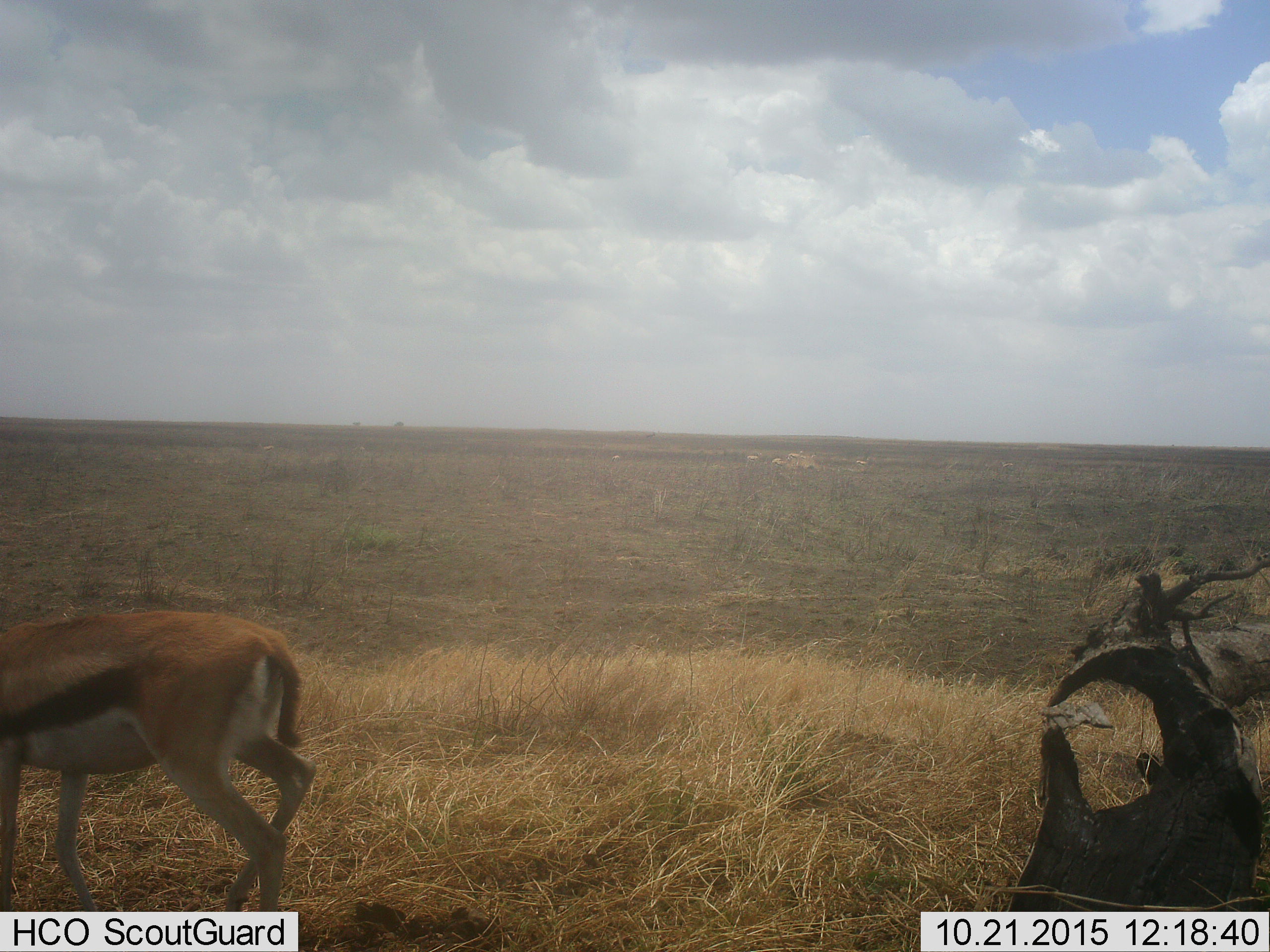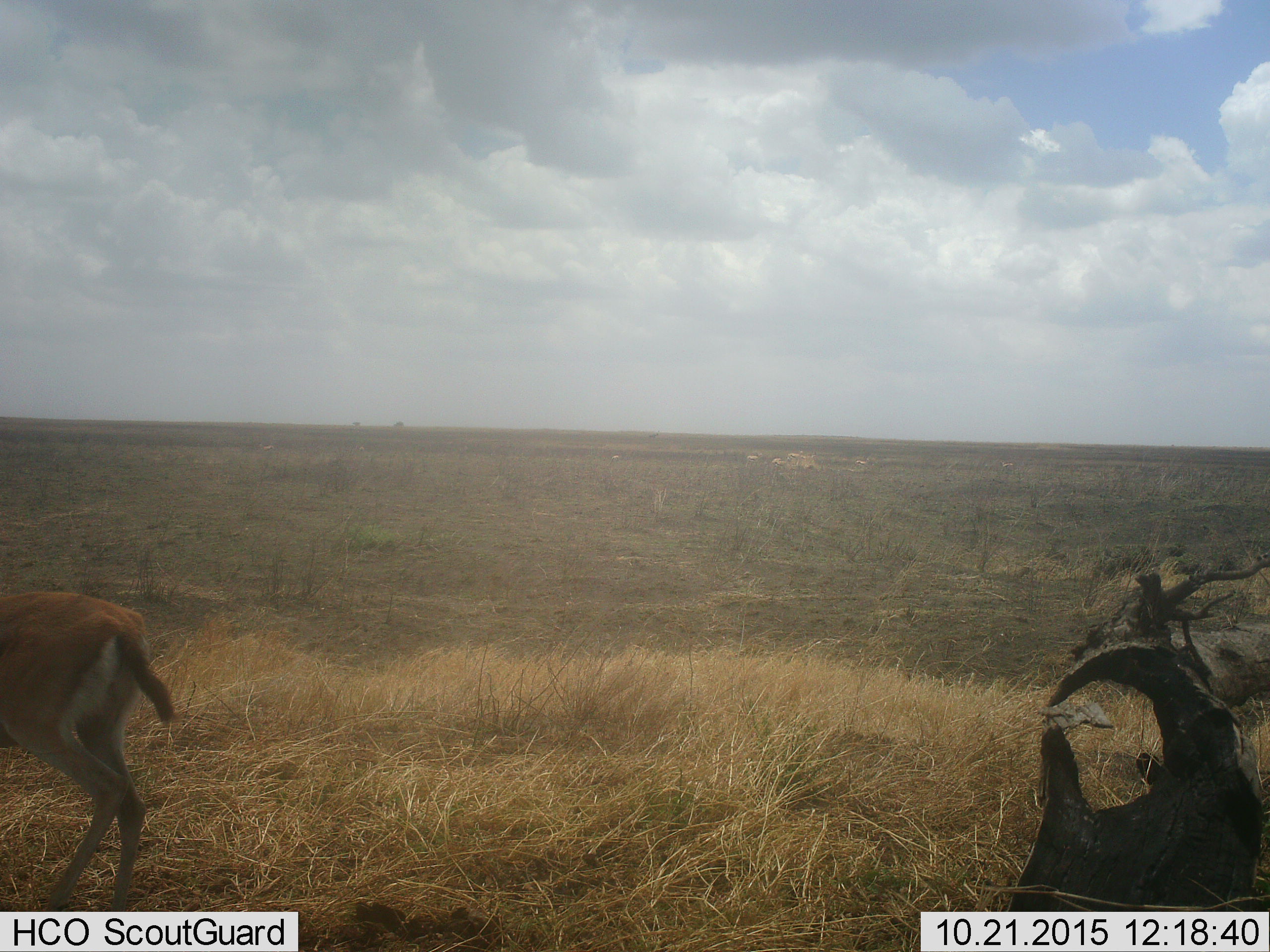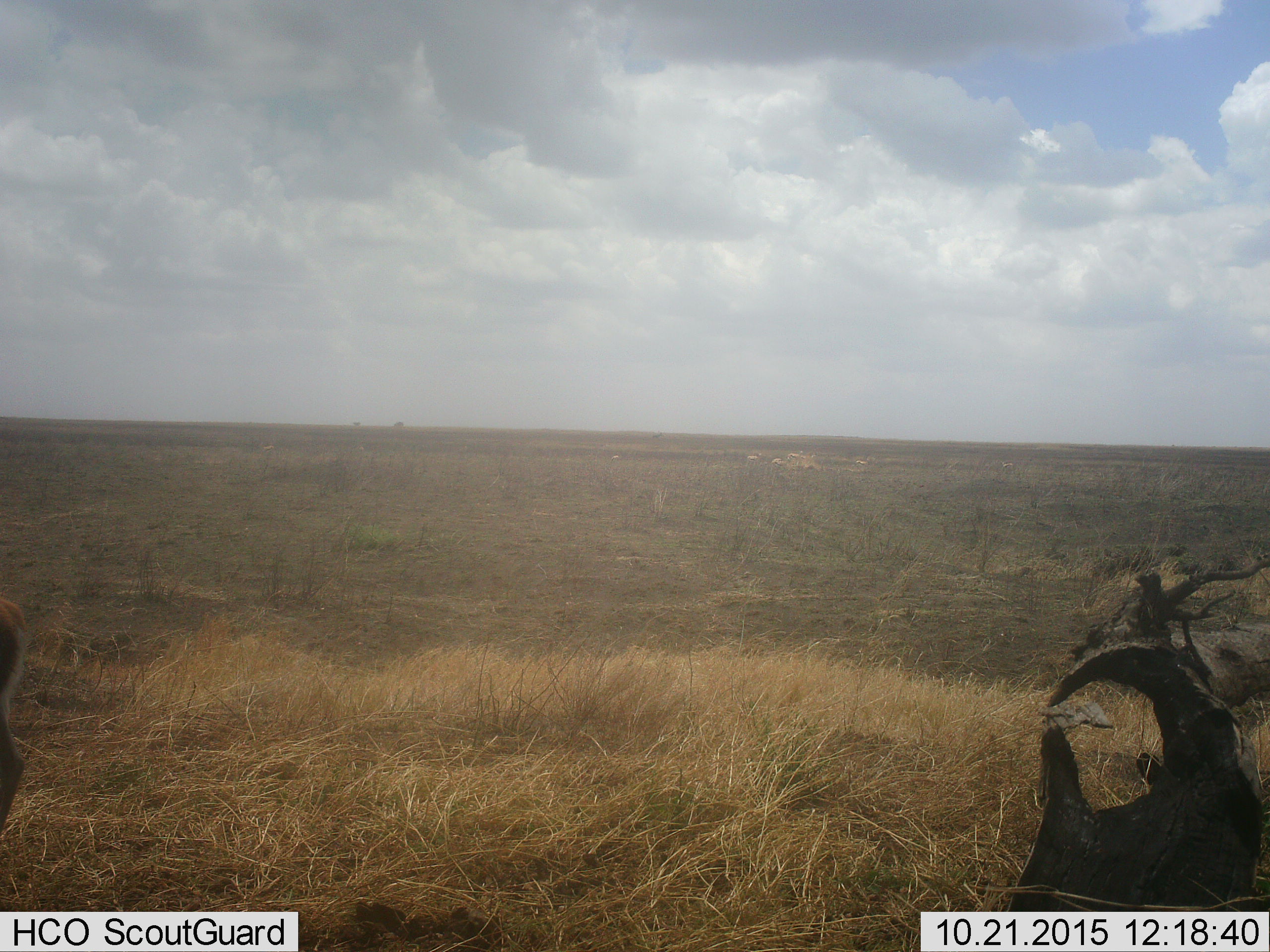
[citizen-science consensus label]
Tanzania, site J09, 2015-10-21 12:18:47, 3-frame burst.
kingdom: Animalia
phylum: Chordata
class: Mammalia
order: Artiodactyla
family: Bovidae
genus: Eudorcas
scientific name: Eudorcas thomsonii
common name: thomson's gazelle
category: gazellethomsons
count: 1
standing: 44%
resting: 0%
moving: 89%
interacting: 0%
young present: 11%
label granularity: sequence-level